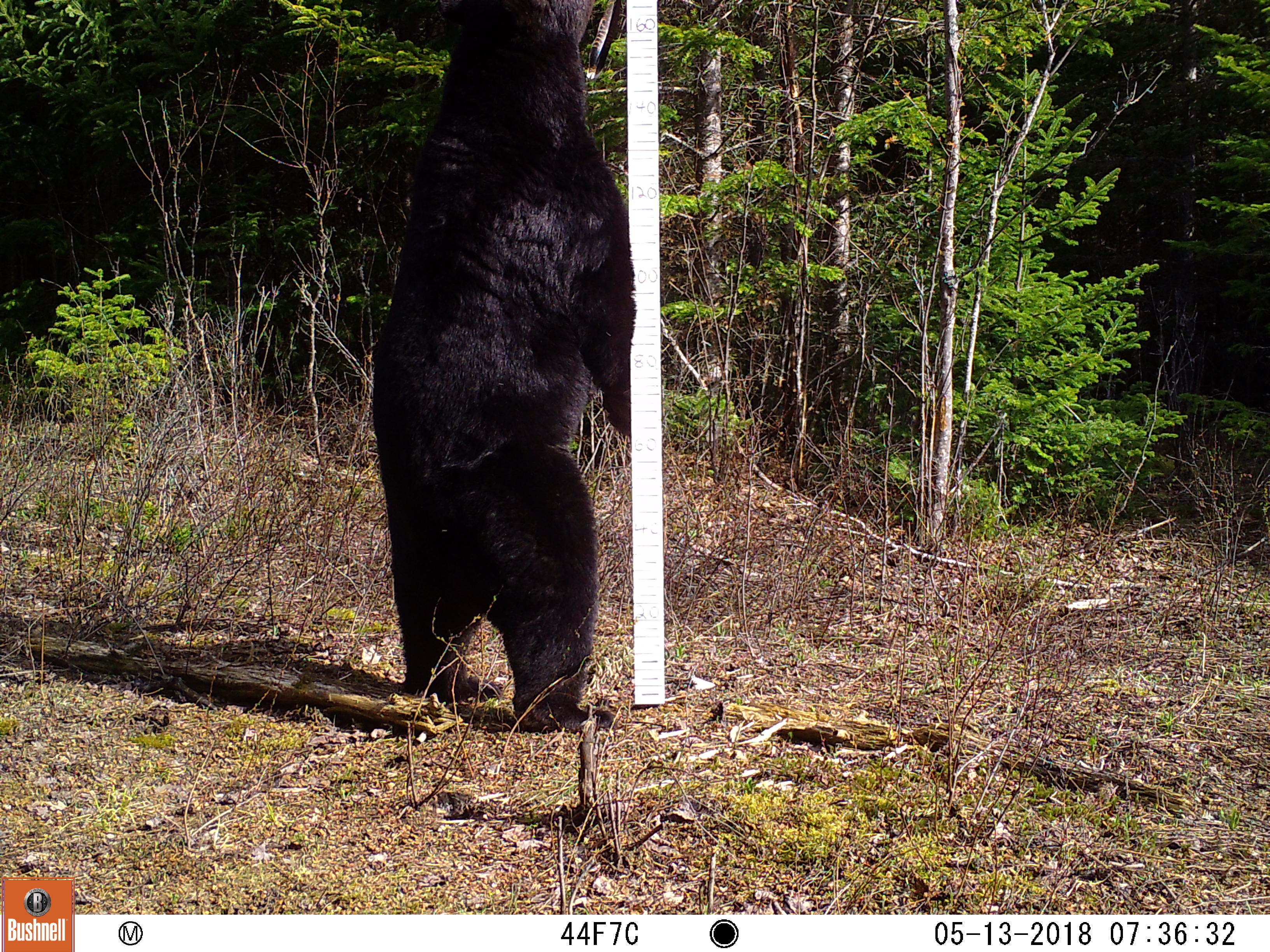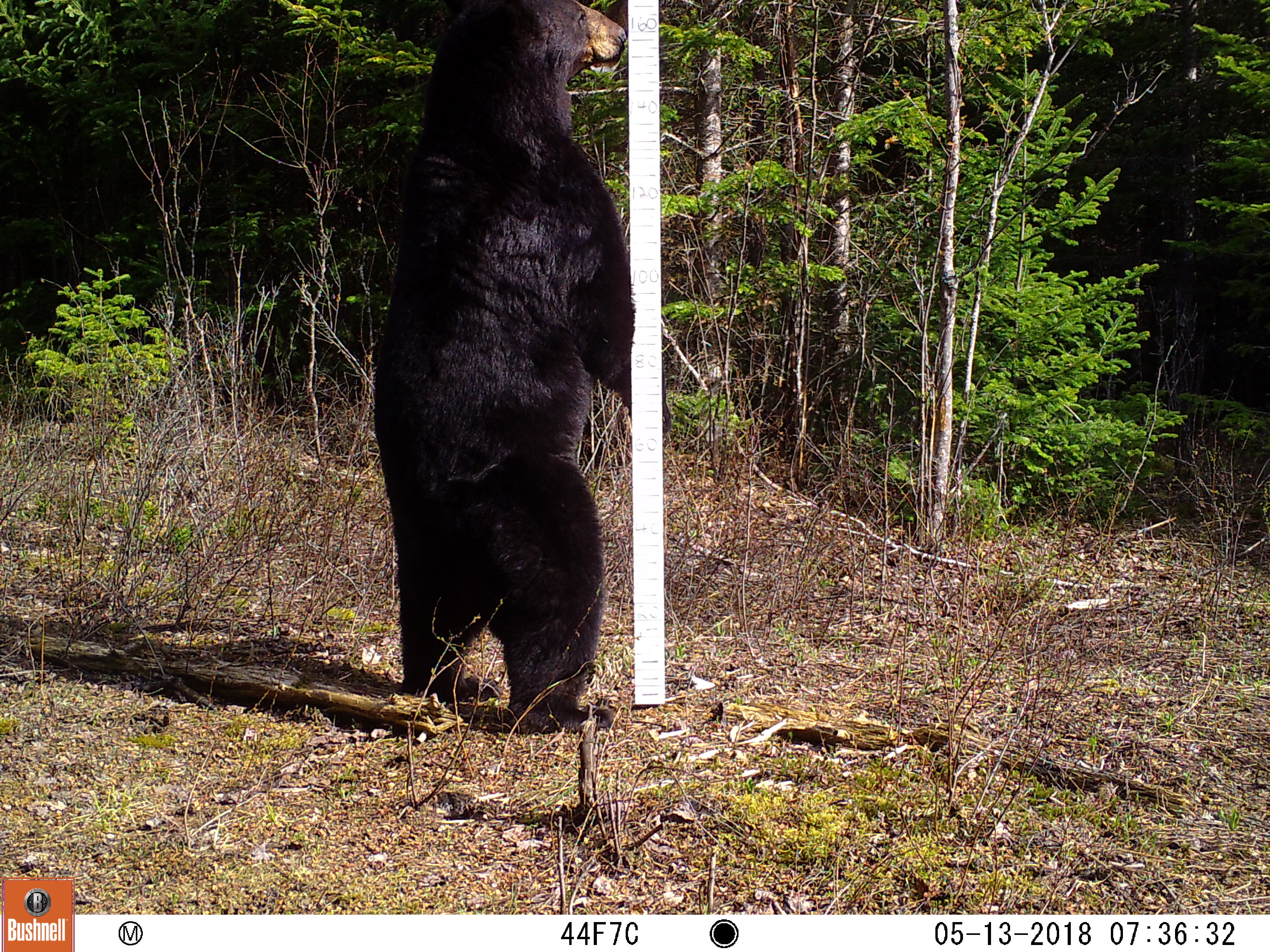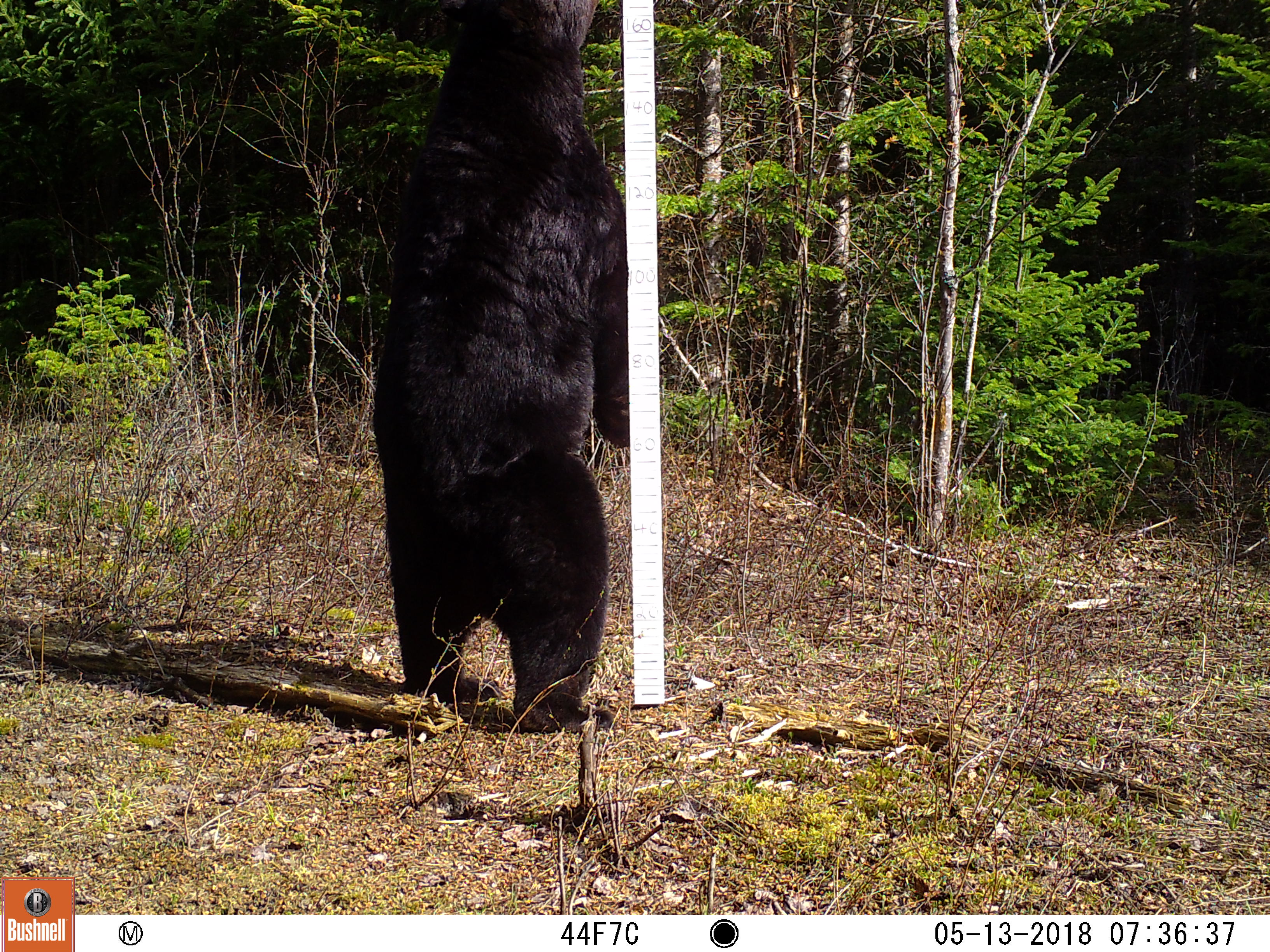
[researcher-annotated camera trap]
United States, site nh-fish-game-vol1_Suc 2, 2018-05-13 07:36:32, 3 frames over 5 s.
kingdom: Animalia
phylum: Chordata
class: Mammalia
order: Carnivora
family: Ursidae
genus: Ursus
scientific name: Ursus americanus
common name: black bear